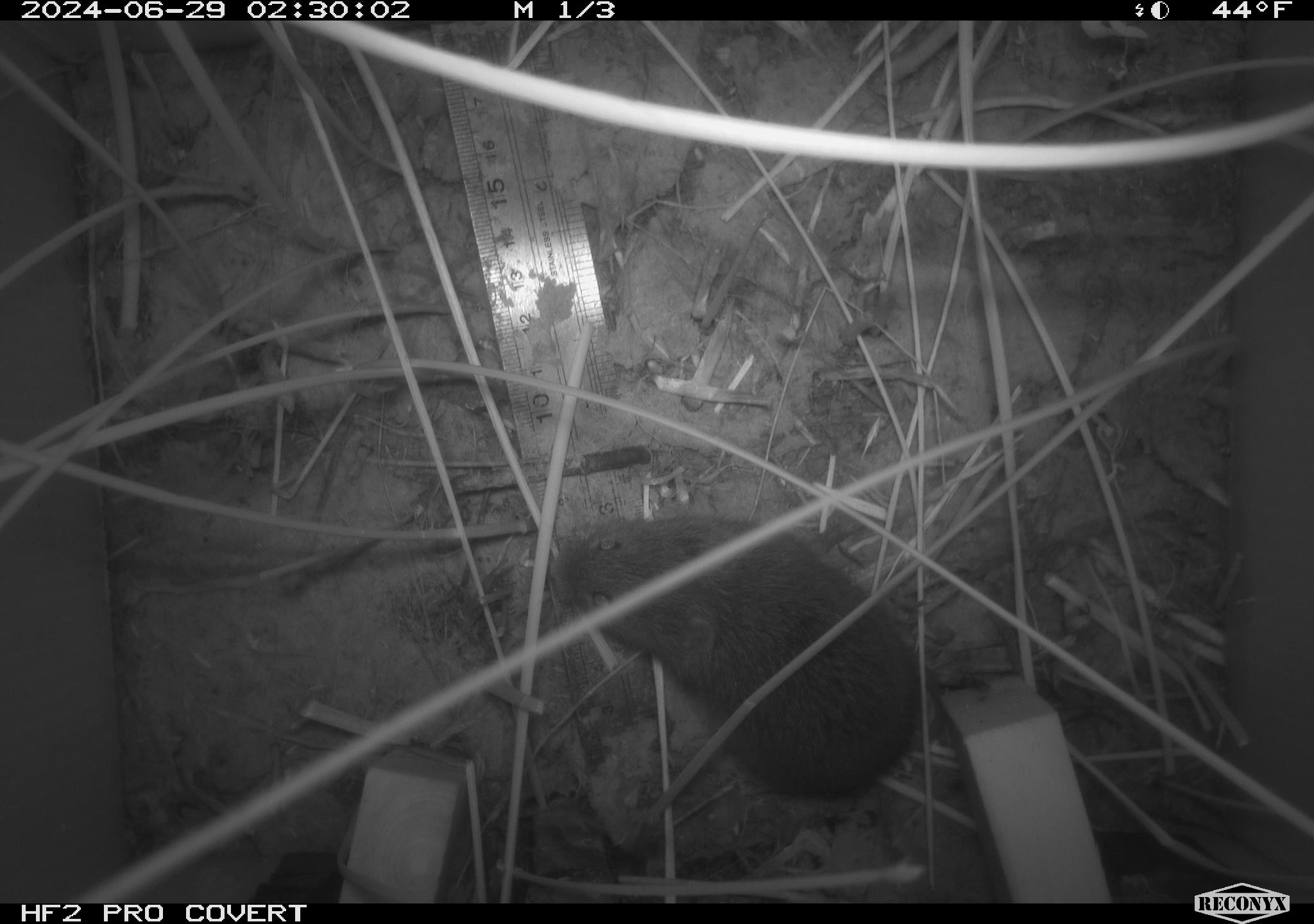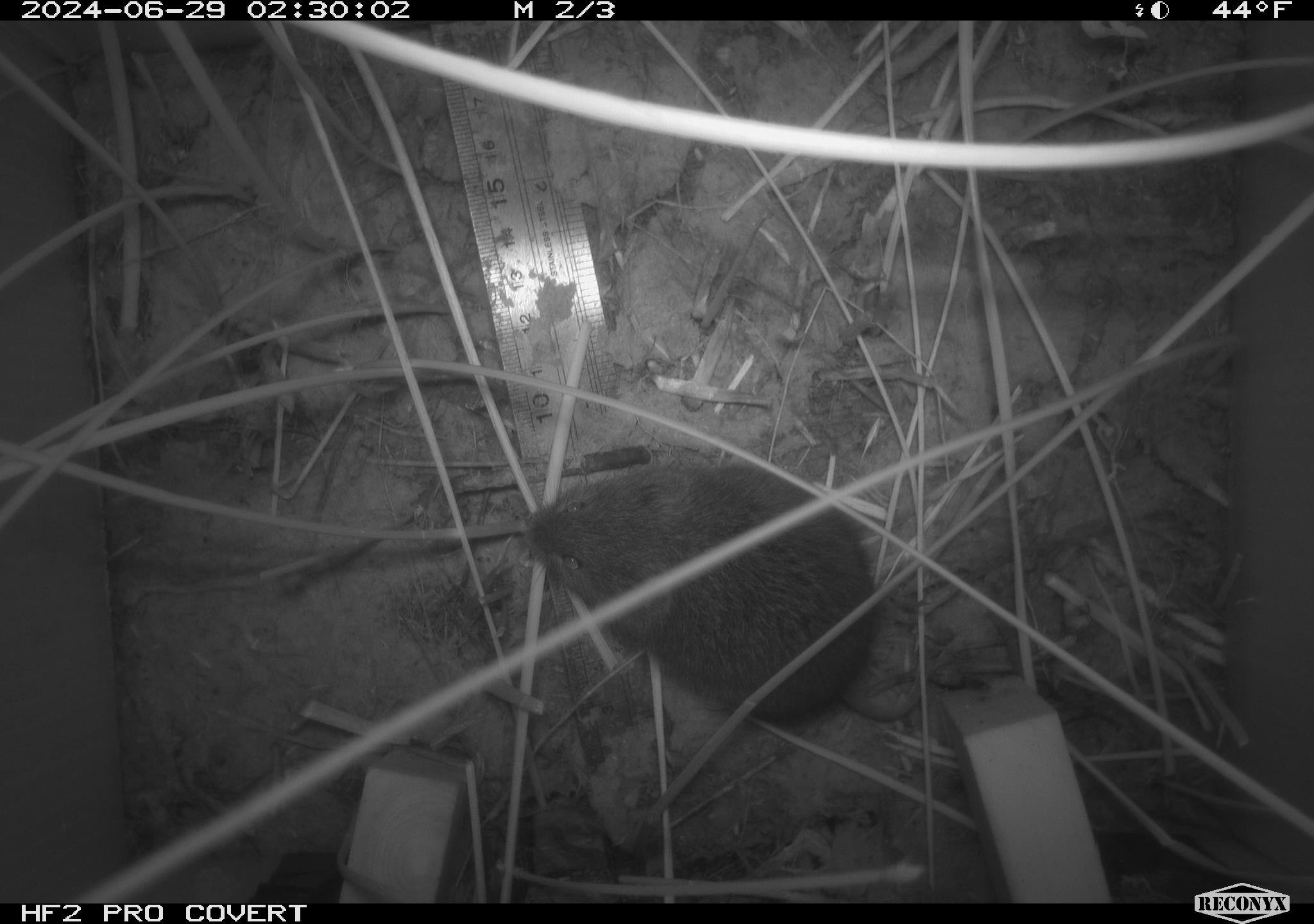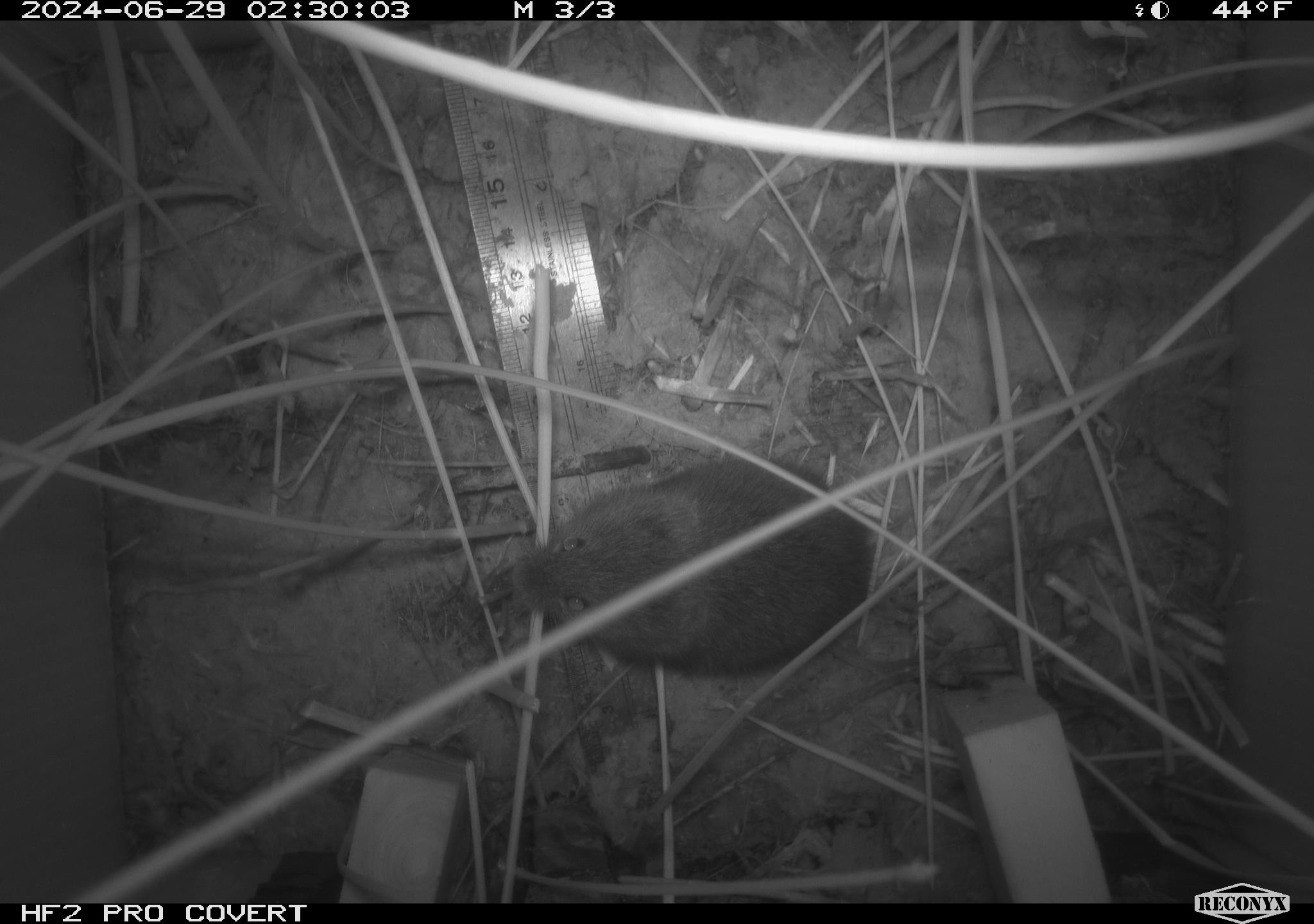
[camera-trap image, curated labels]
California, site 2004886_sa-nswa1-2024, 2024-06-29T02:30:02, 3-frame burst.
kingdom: Animalia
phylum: Chordata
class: Mammalia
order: Rodentia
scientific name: Rodentia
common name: rodent